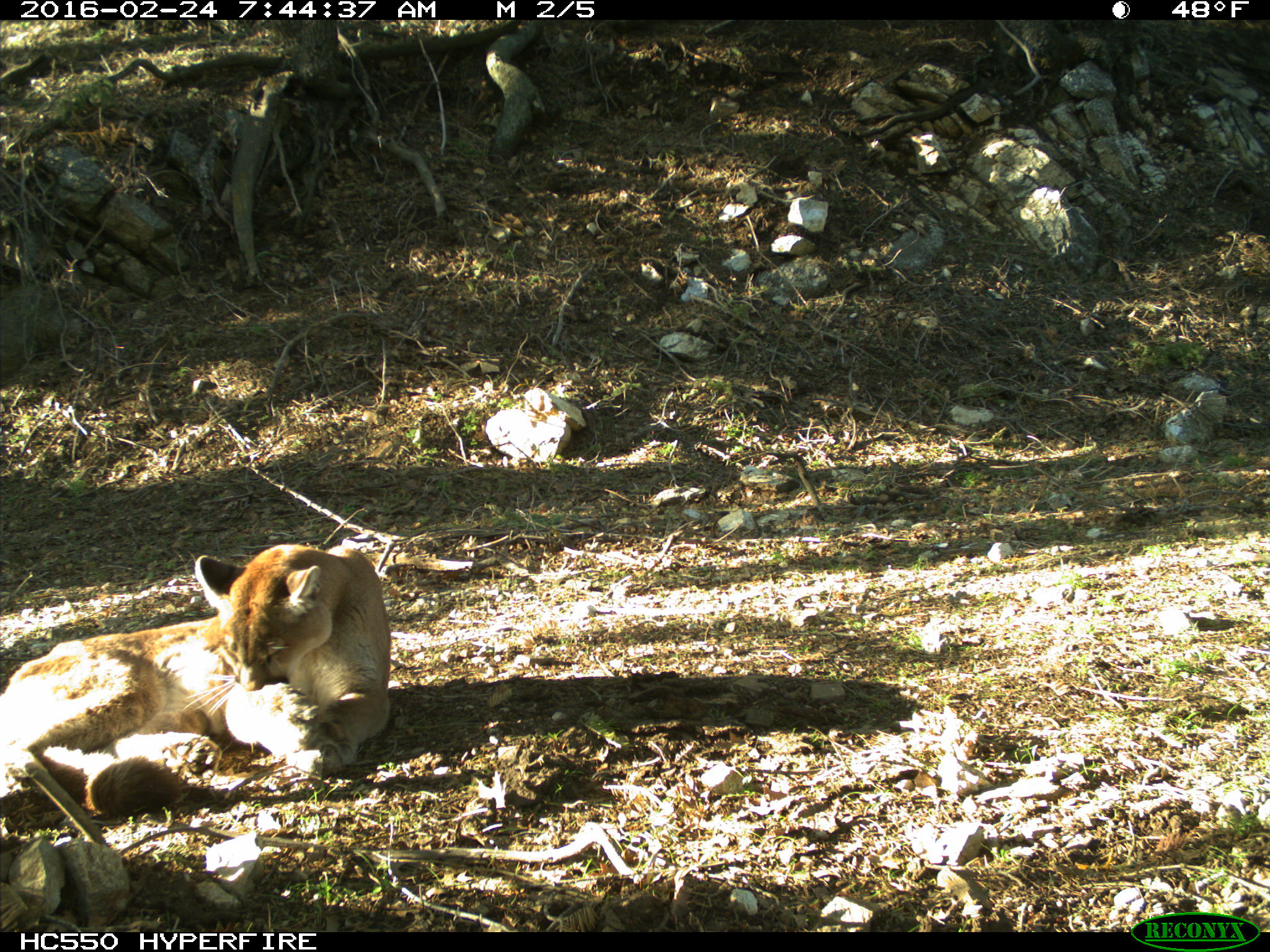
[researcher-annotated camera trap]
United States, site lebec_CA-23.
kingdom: Animalia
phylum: Chordata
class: Mammalia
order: Carnivora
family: Felidae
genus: Puma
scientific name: Puma concolor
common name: mountain lion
Puma concolor (mountain lion).